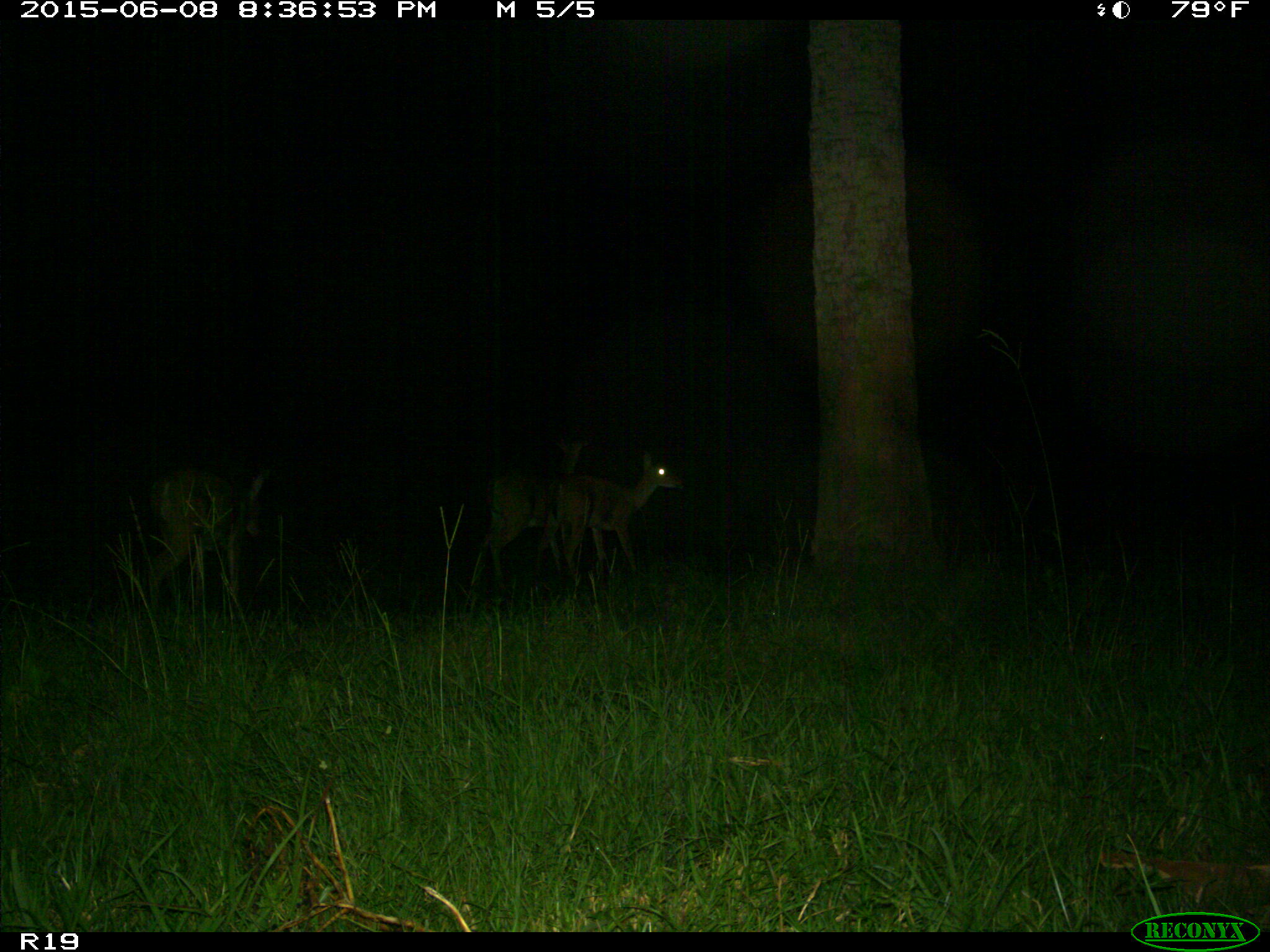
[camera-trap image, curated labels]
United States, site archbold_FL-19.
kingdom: Animalia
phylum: Chordata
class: Mammalia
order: Artiodactyla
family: Cervidae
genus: Odocoileus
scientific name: Odocoileus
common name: deer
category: unidentified deer